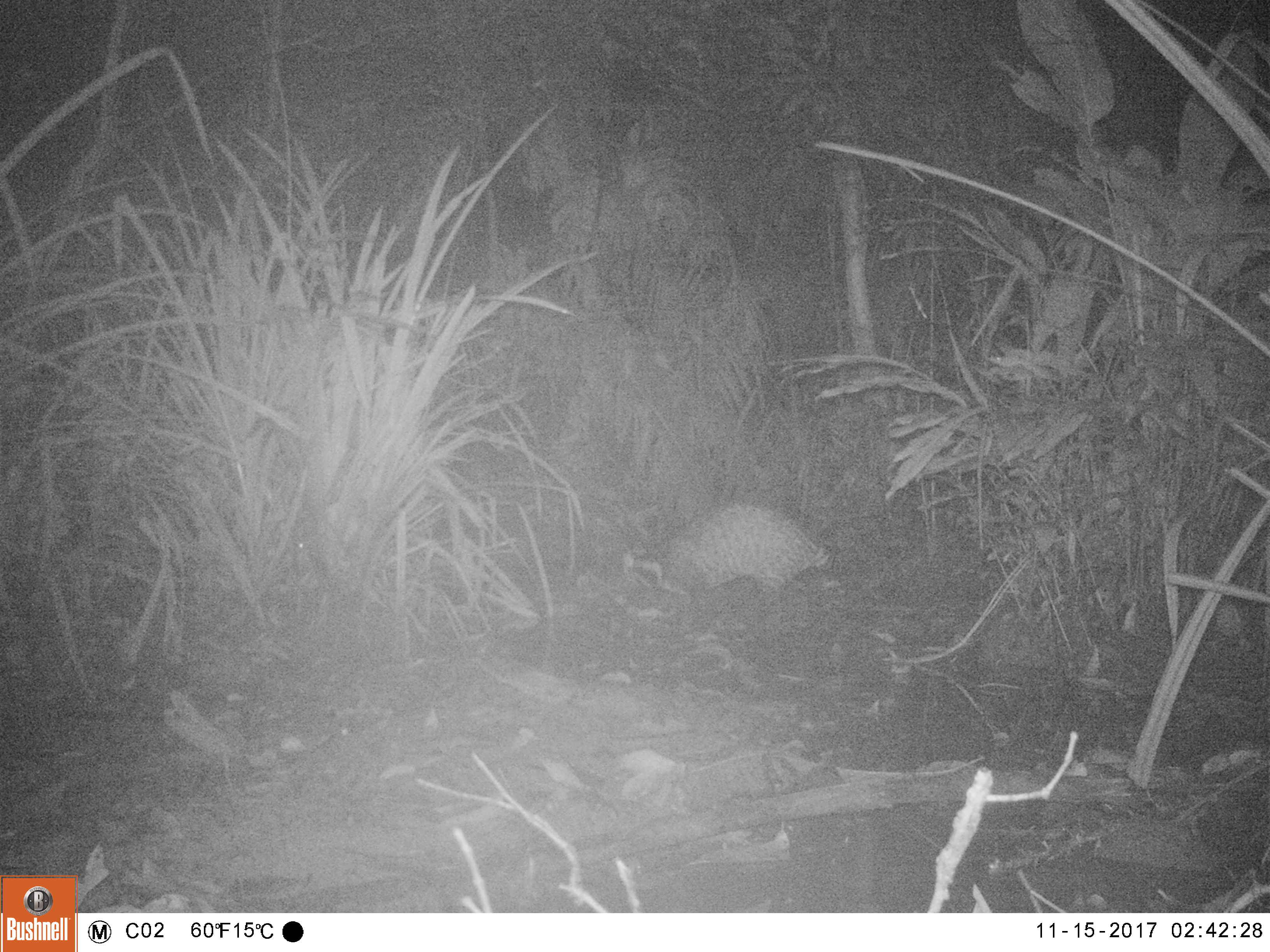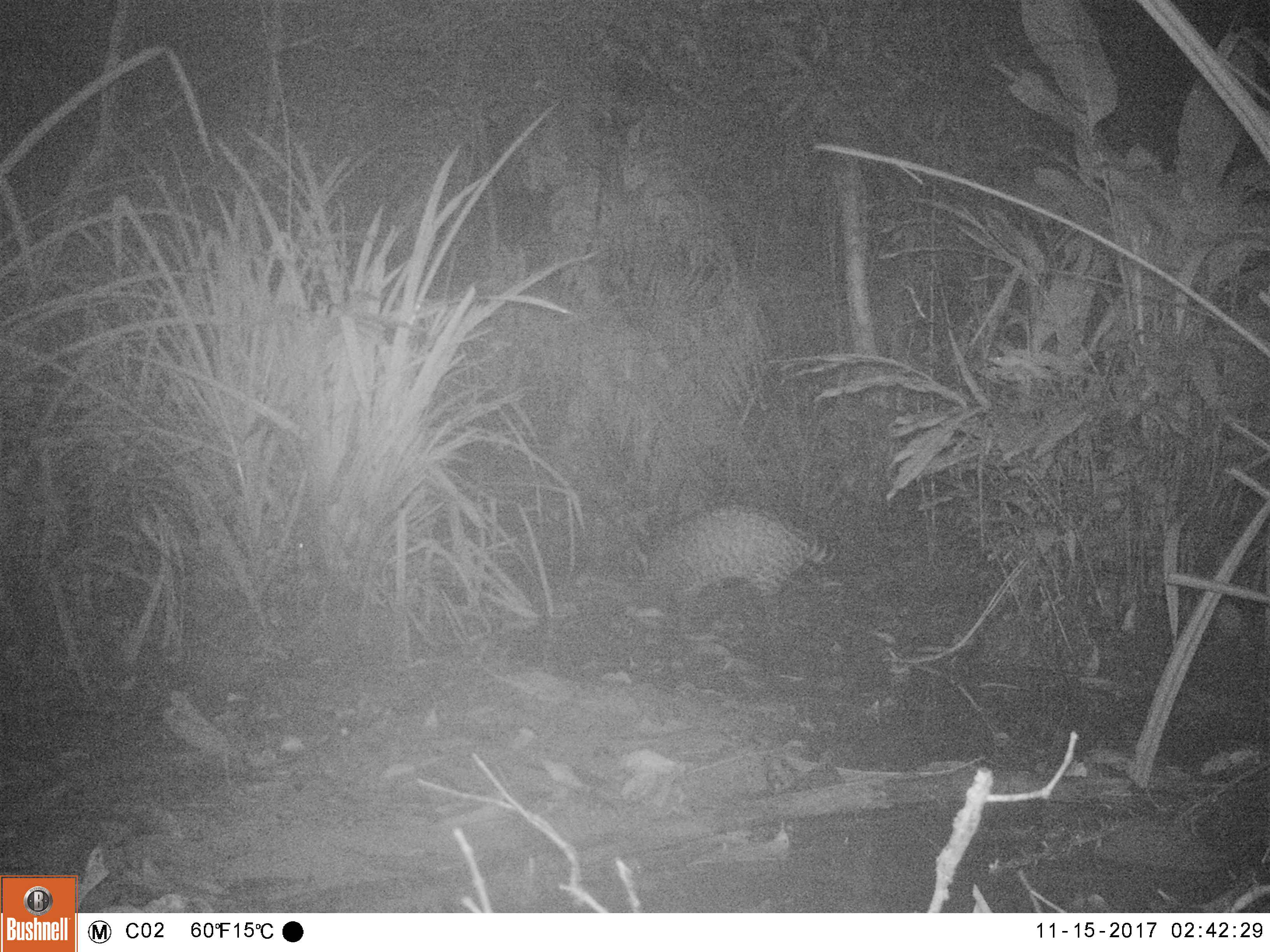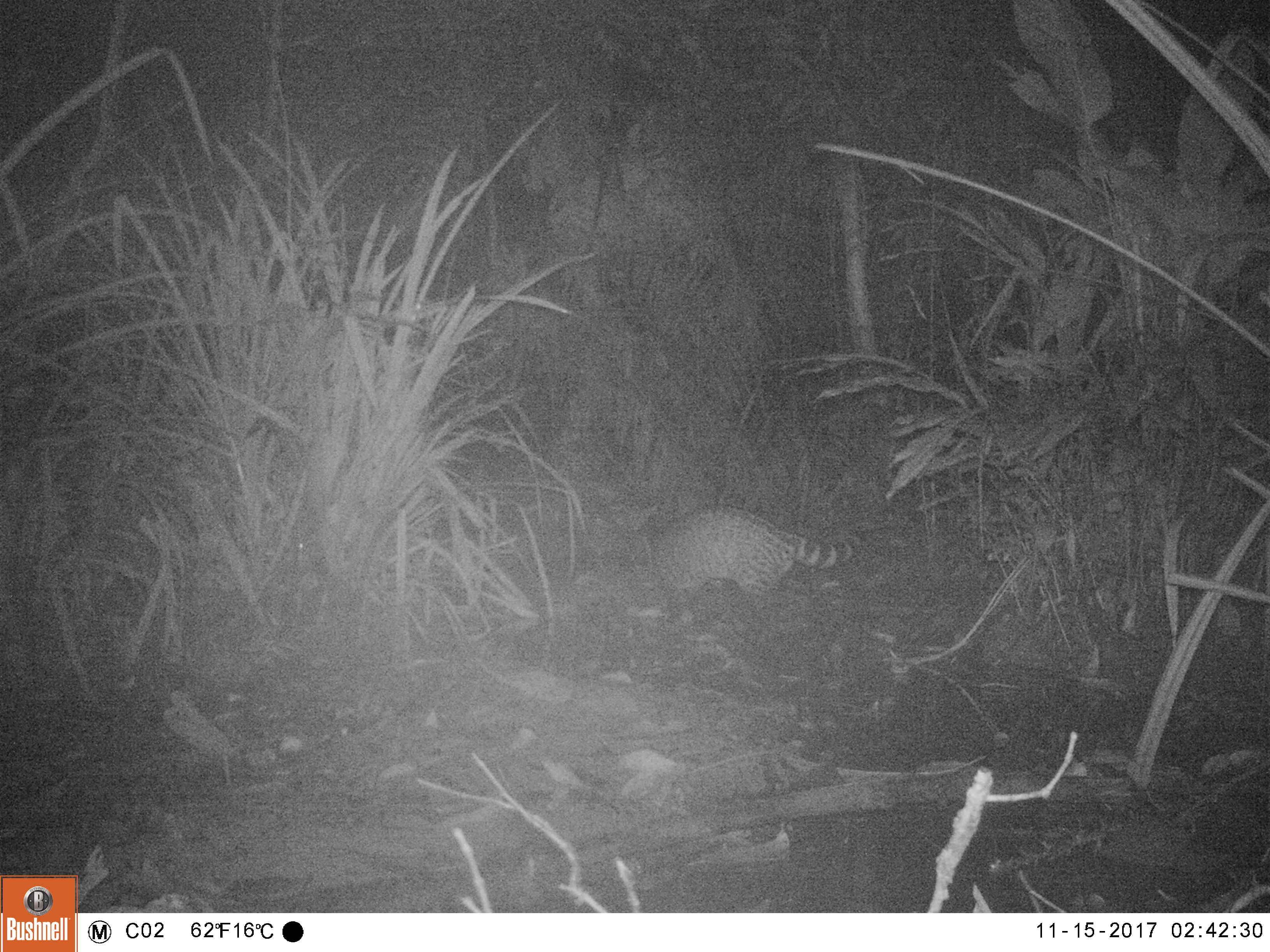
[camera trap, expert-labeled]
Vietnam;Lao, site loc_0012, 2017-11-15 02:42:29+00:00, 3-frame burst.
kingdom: Animalia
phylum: Chordata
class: Mammalia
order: Carnivora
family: Viverridae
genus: Viverra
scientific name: Viverra zibetha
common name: large indian civet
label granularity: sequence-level